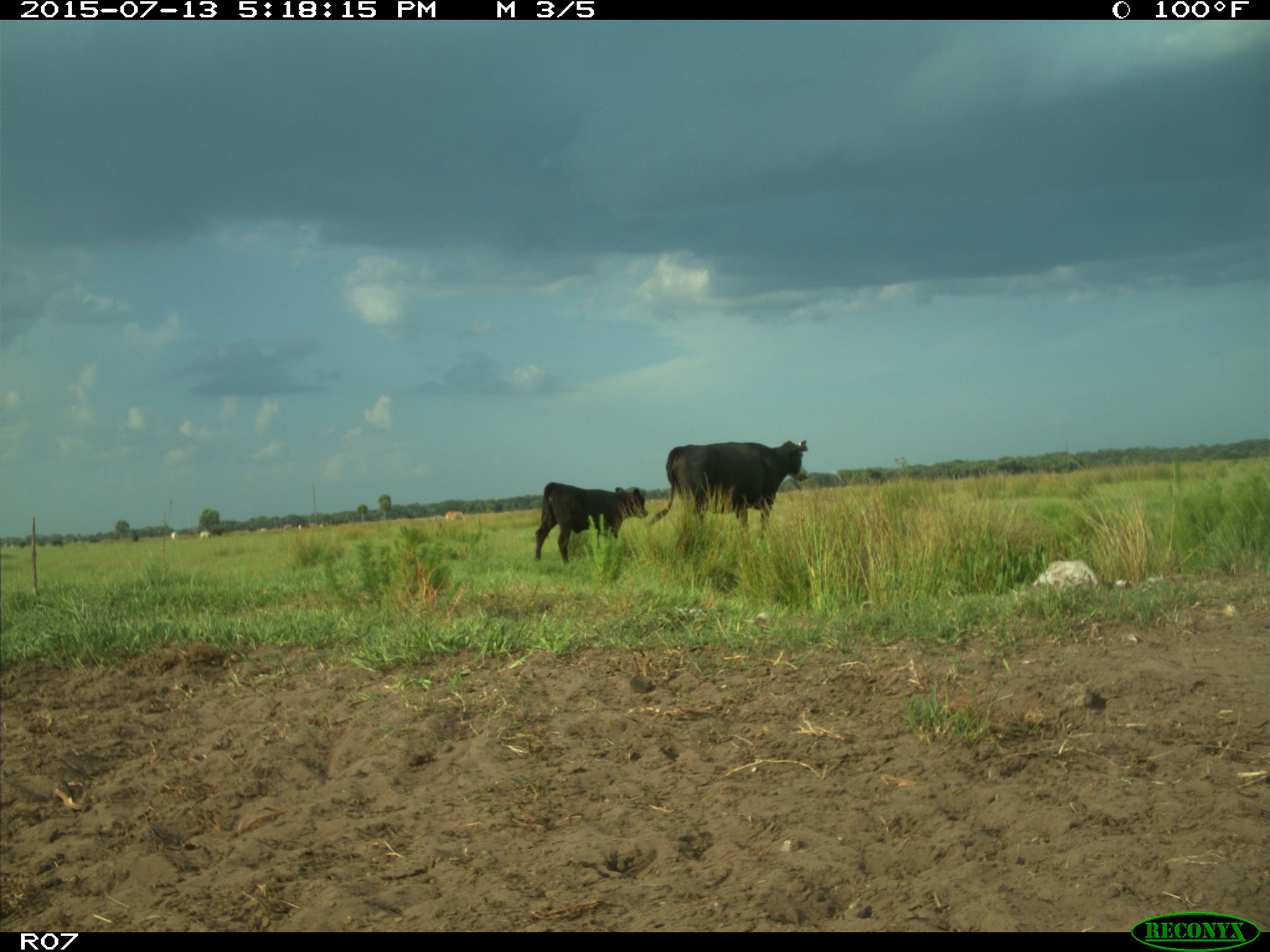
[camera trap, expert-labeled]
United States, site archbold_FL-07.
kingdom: Animalia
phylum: Chordata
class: Mammalia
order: Artiodactyla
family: Bovidae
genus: Bos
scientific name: Bos taurus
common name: domestic cow